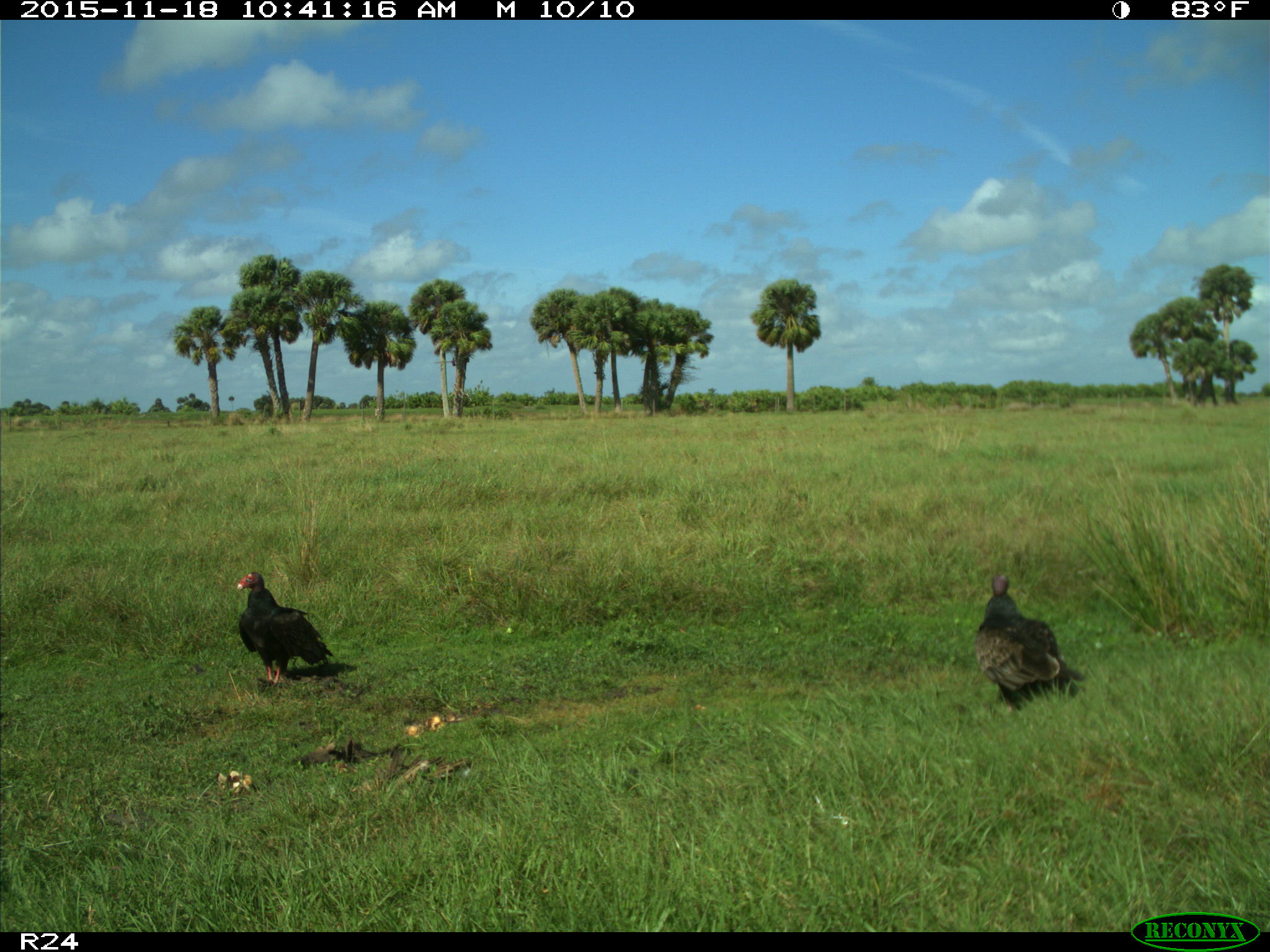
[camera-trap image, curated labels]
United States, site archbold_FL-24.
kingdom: Animalia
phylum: Chordata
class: Aves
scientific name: Aves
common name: birds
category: unidentified bird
Unidentified bird (birds) (Aves).